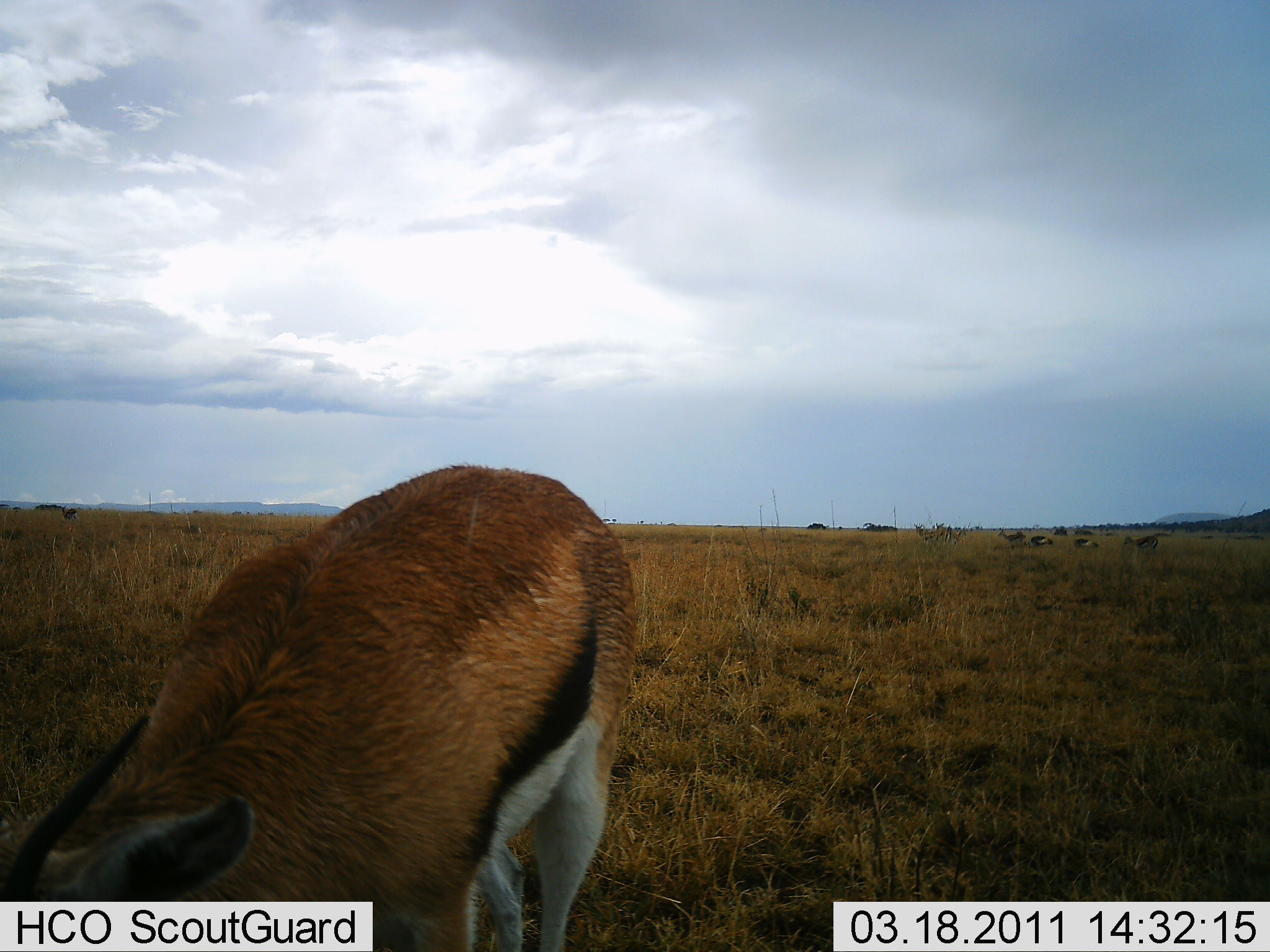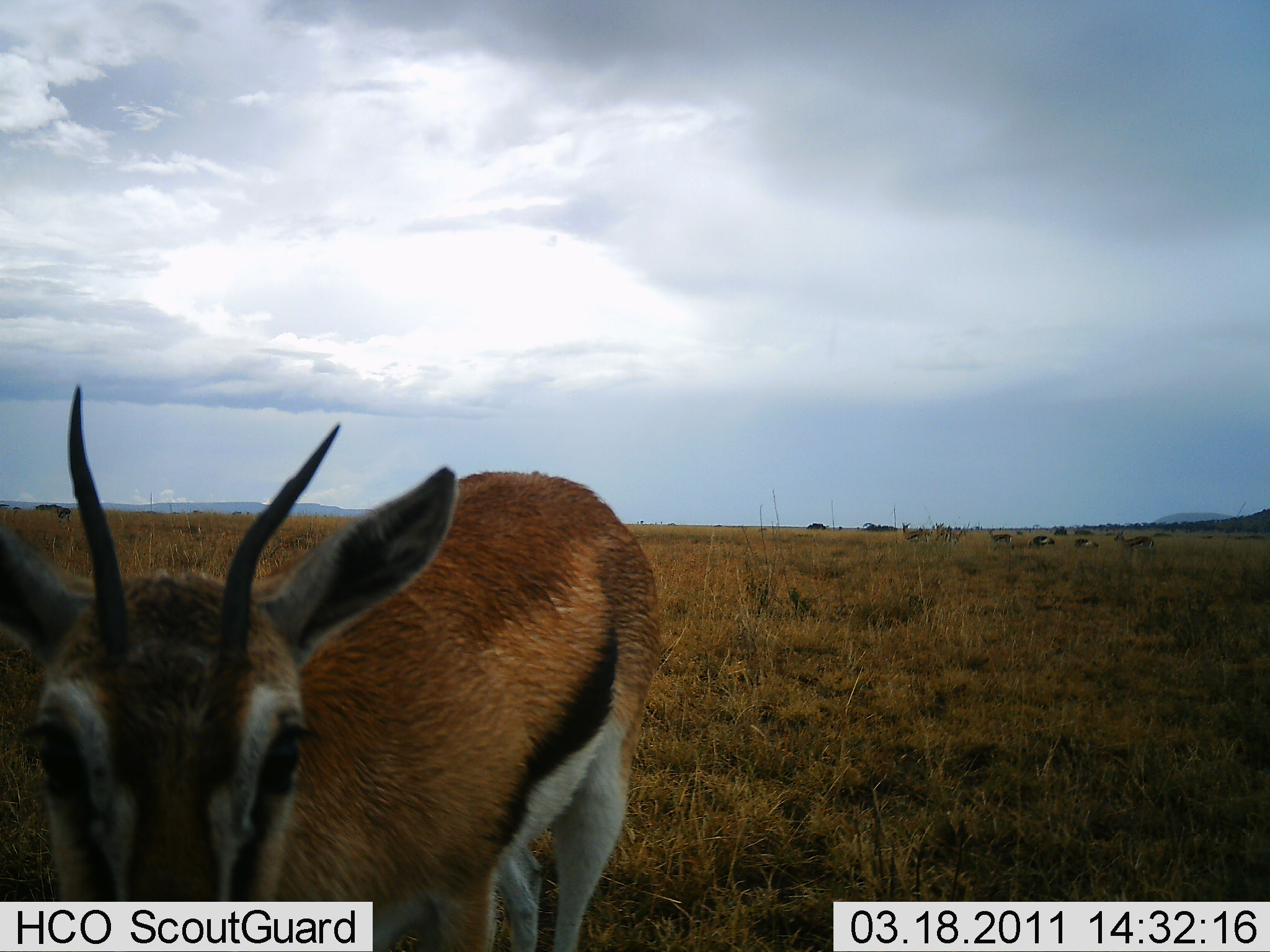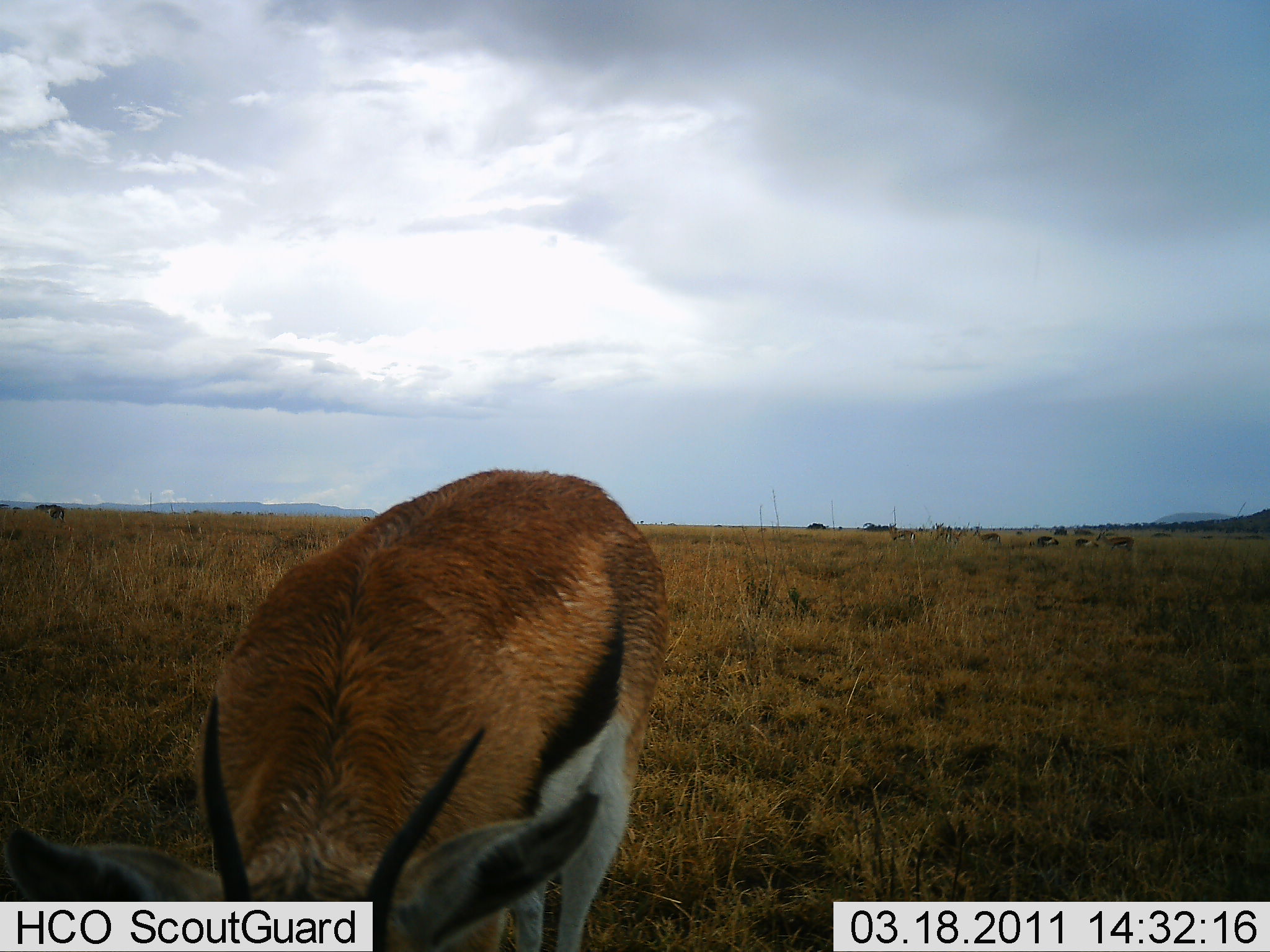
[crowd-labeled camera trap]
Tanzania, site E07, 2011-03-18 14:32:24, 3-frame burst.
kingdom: Animalia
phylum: Chordata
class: Mammalia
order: Artiodactyla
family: Bovidae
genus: Eudorcas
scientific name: Eudorcas thomsonii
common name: thomson's gazelle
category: gazellethomsons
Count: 1.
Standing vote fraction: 67%.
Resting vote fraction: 8%.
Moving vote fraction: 17%.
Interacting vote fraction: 8%.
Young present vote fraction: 0%.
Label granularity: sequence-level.